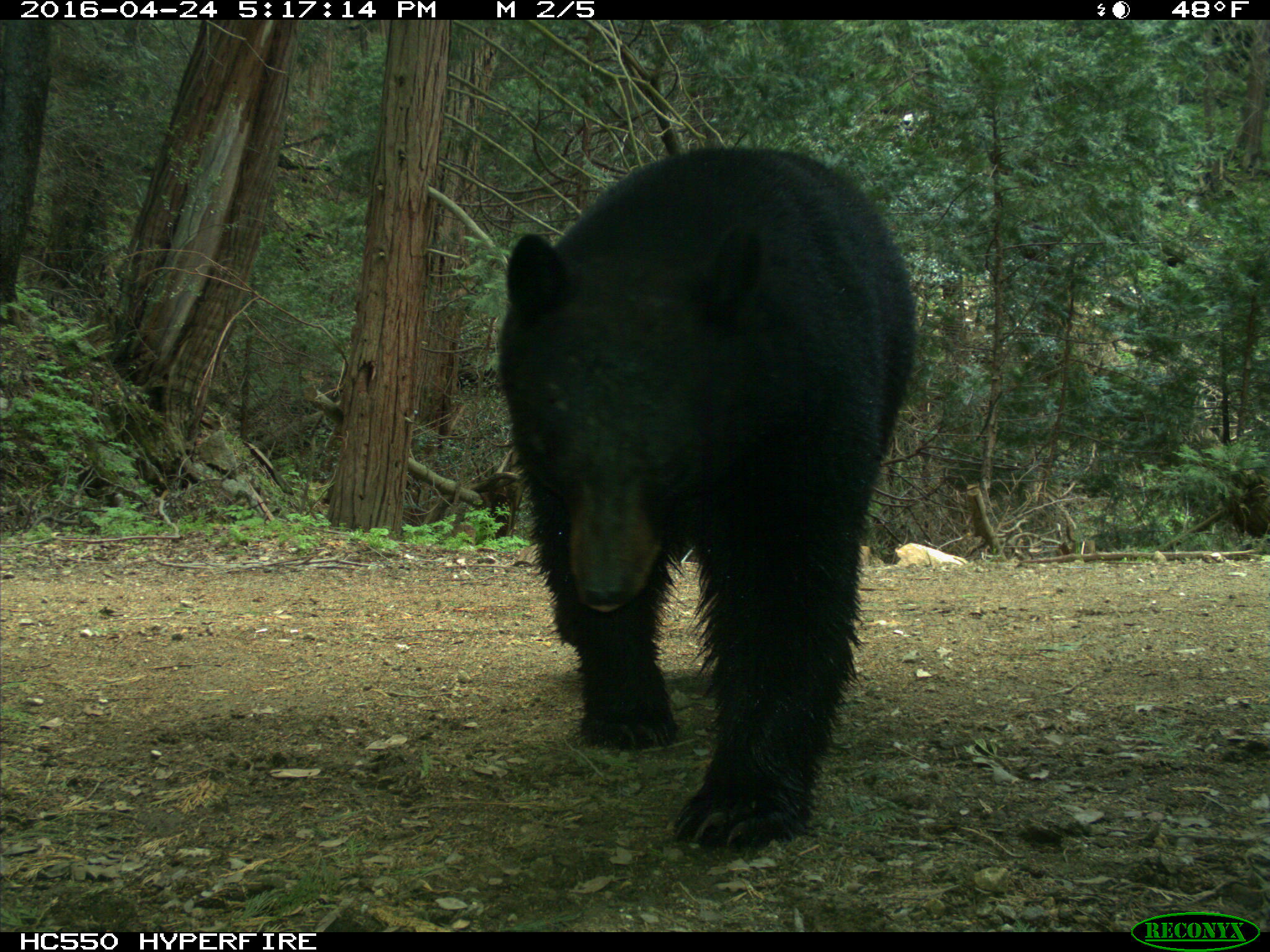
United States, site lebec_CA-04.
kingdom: Animalia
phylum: Chordata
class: Mammalia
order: Carnivora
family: Ursidae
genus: Ursus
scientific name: Ursus americanus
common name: american black bear